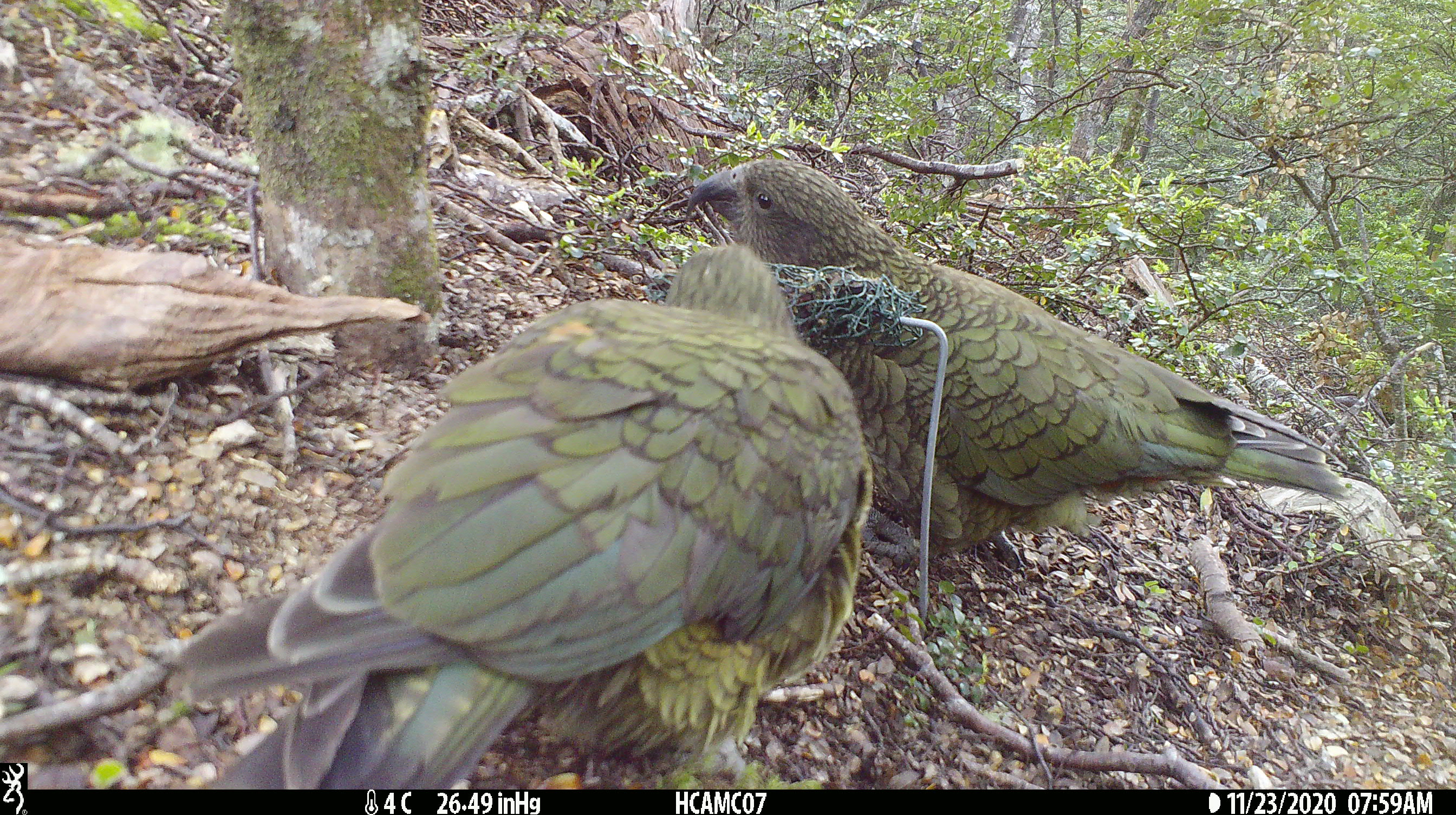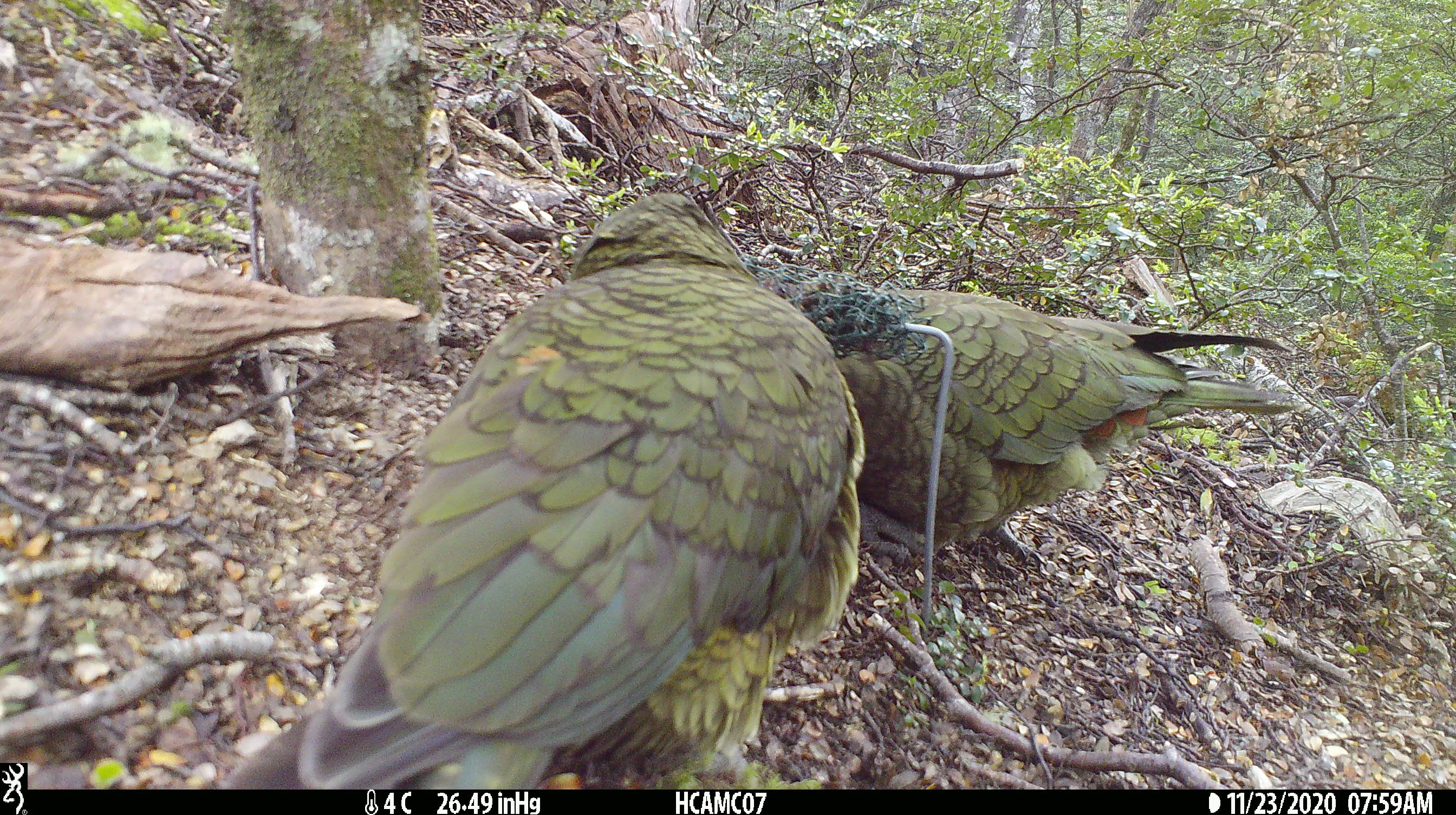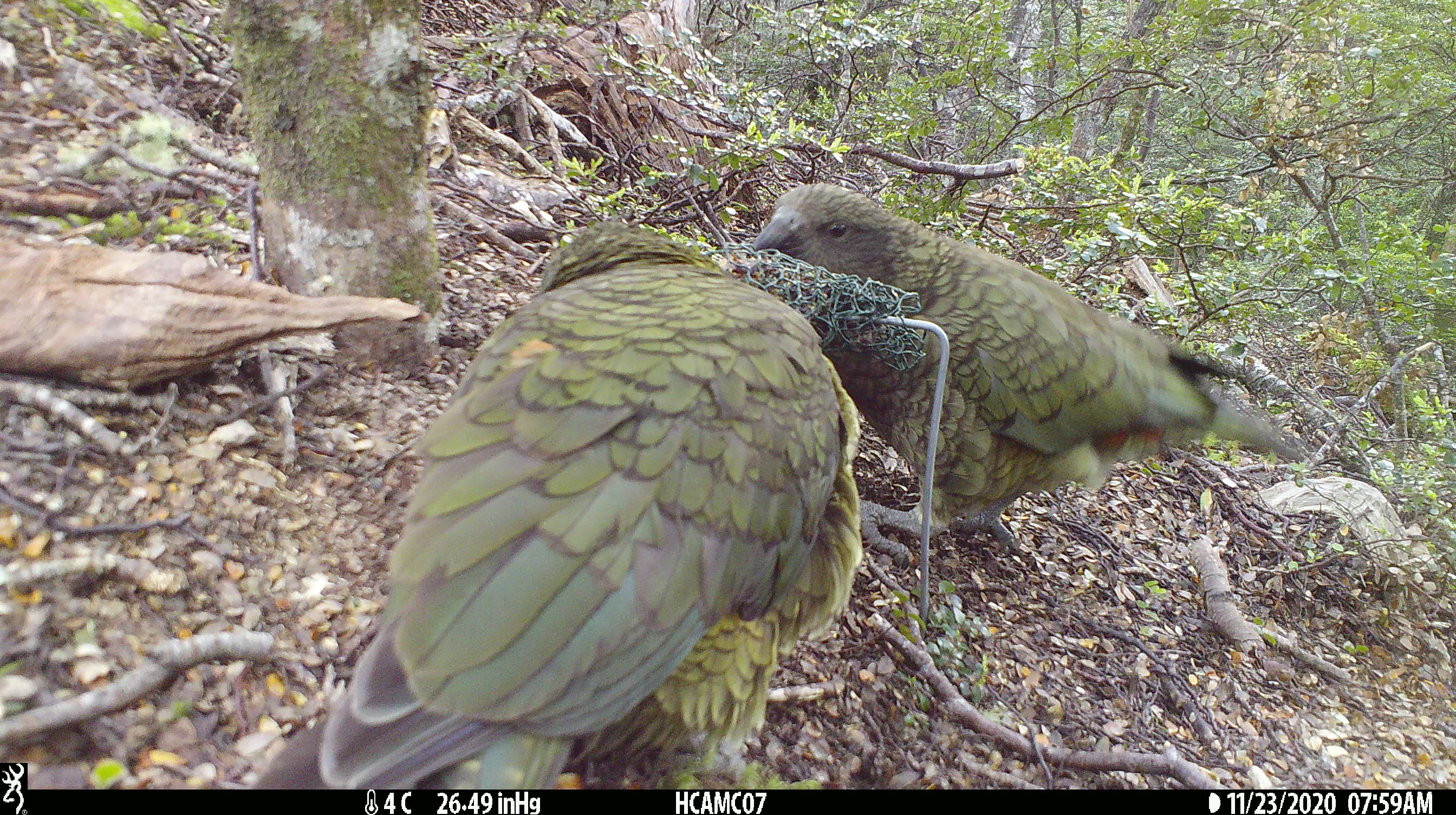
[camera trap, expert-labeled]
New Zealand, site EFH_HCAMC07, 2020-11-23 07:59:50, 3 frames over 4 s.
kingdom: Animalia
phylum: Chordata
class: Aves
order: Psittaciformes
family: Strigopidae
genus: Nestor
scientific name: Nestor notabilis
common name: kea